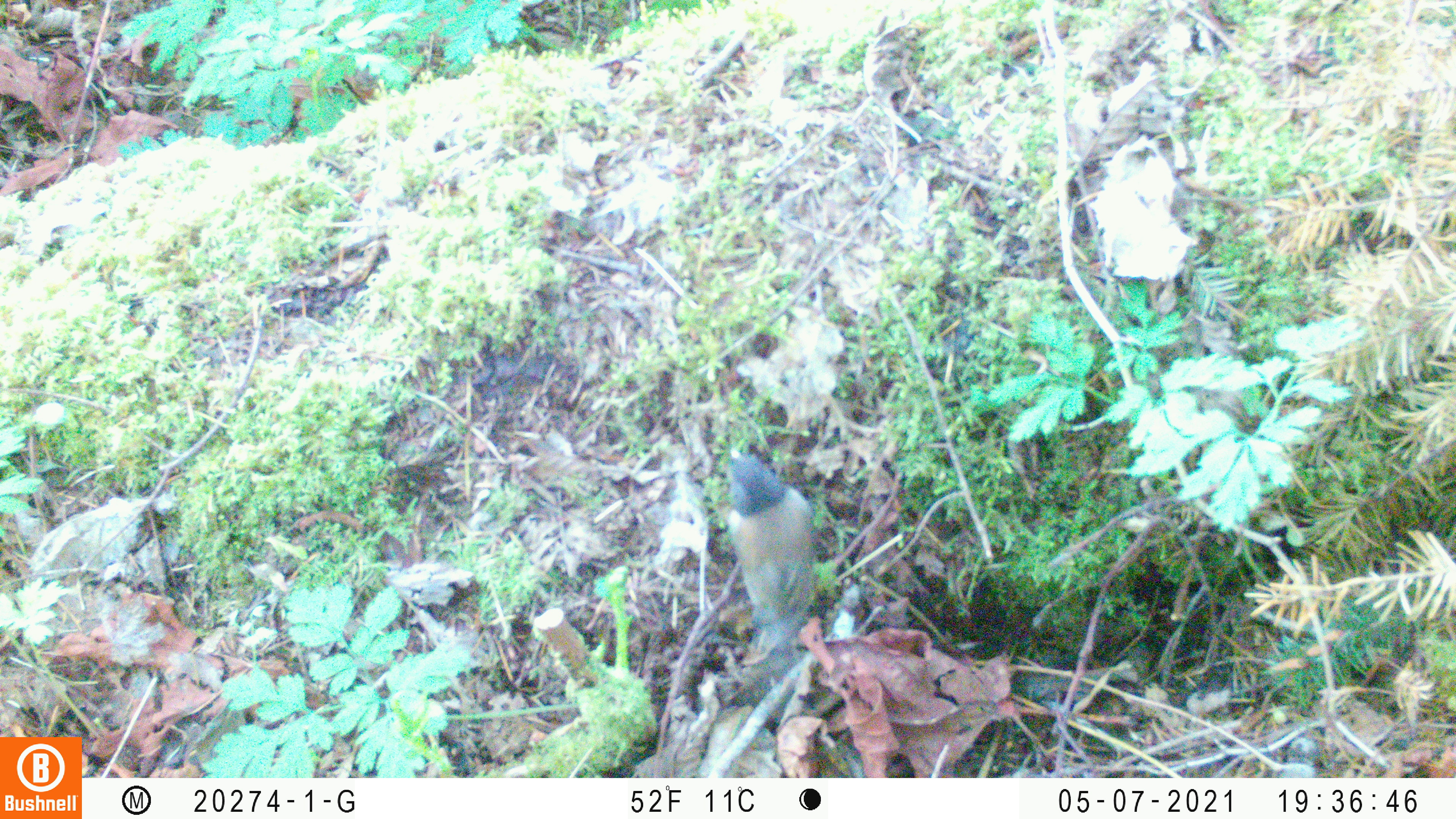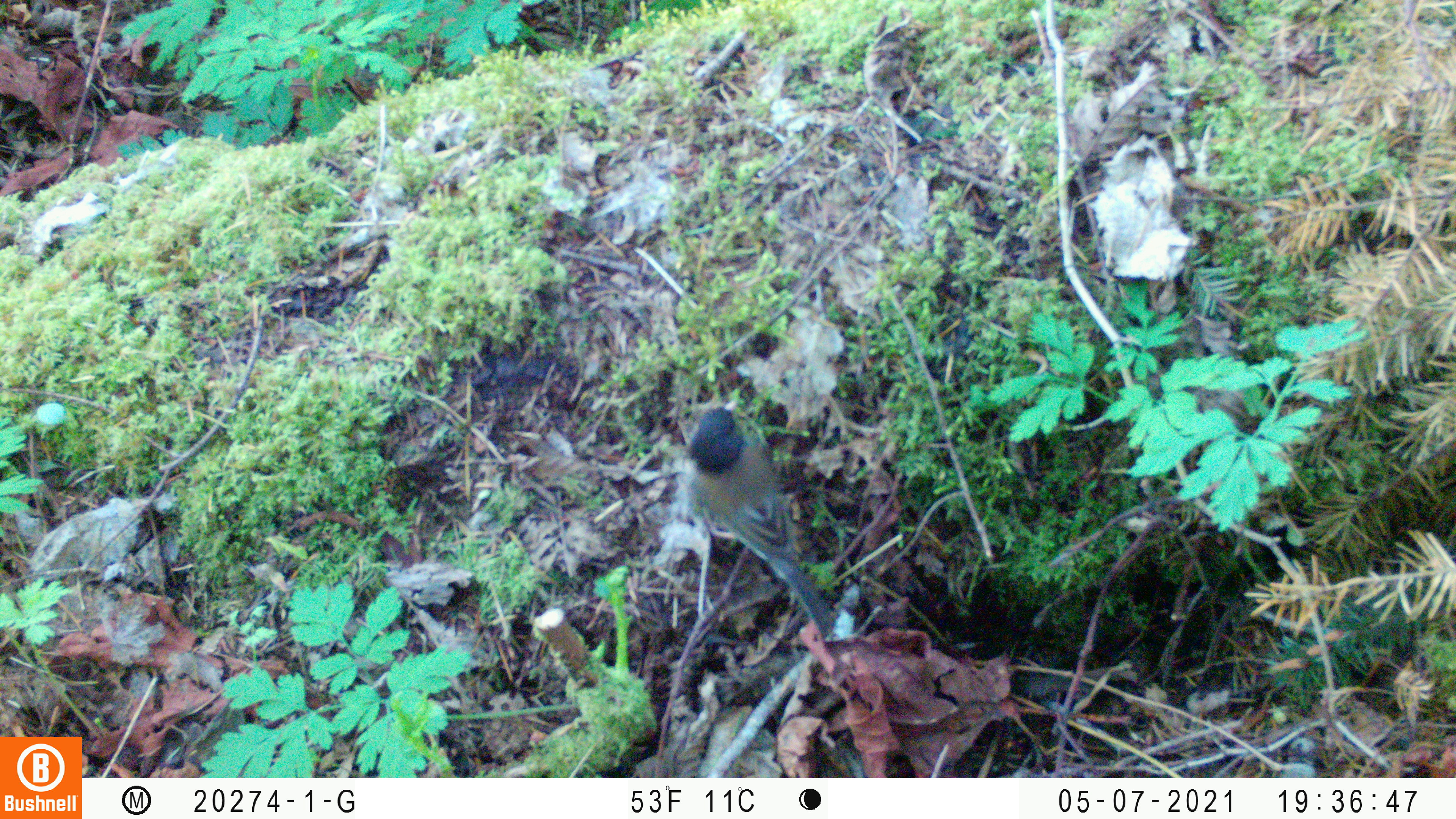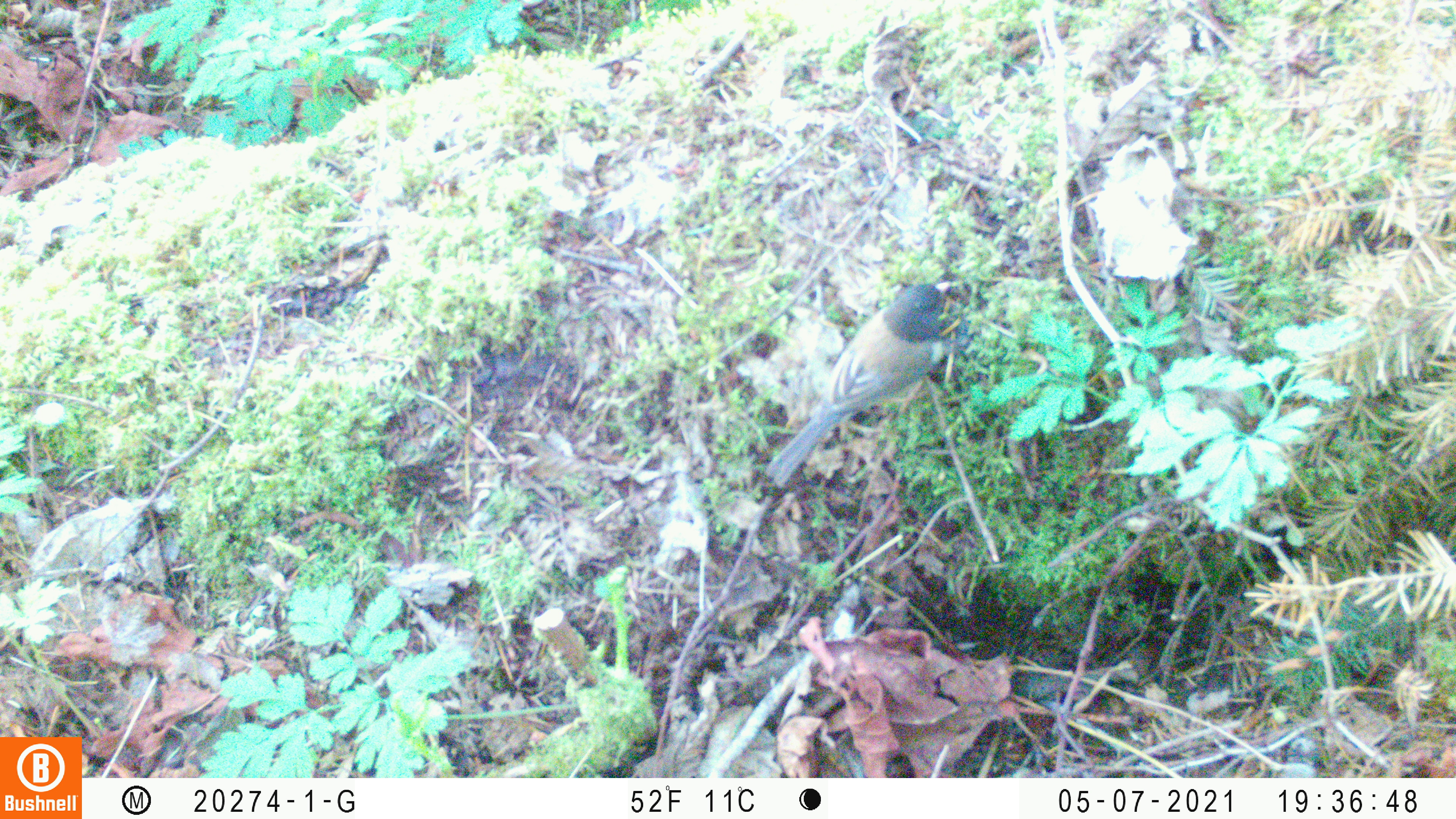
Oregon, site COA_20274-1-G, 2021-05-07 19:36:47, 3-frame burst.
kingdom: Animalia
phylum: Chordata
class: Aves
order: Passeriformes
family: Passerellidae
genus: Junco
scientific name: Junco hyemalis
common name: dark-eyed junco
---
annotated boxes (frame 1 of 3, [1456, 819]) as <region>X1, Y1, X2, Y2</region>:
dark-eyed junco: <region>719, 445, 828, 681</region>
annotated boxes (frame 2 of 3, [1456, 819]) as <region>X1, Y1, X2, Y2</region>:
dark-eyed junco: <region>684, 396, 843, 642</region>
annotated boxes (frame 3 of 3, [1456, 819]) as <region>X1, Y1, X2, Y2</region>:
dark-eyed junco: <region>763, 279, 953, 489</region>